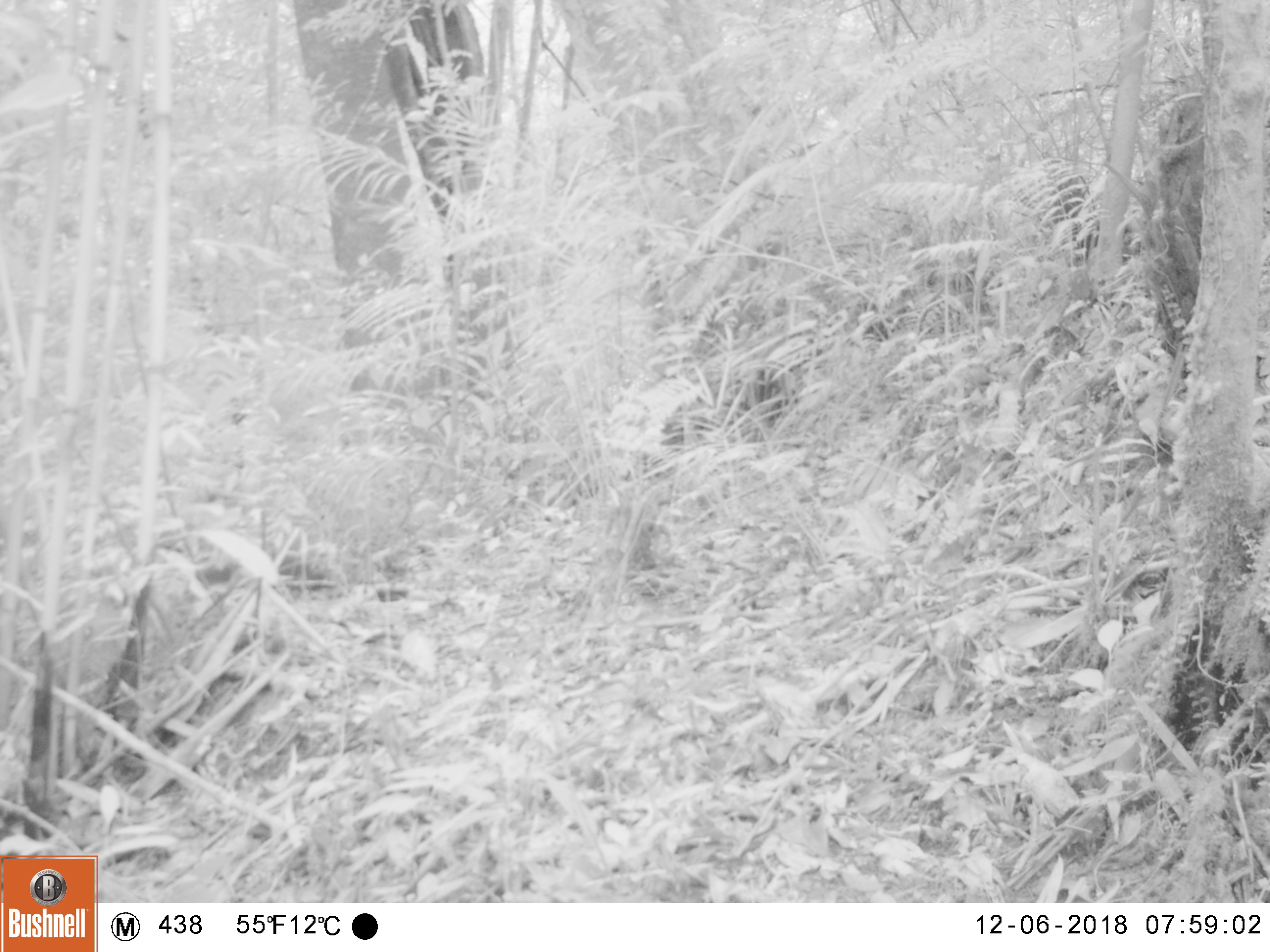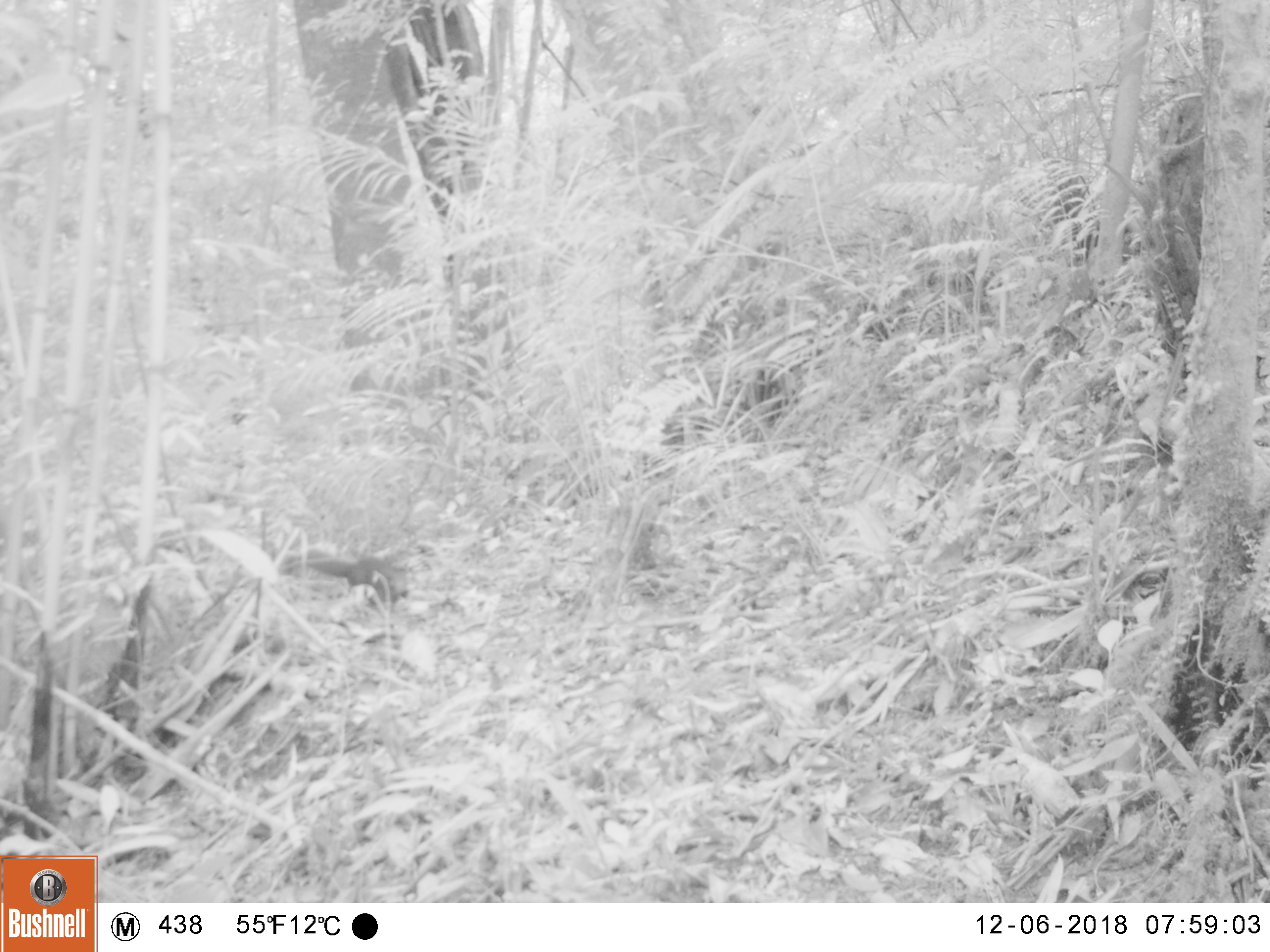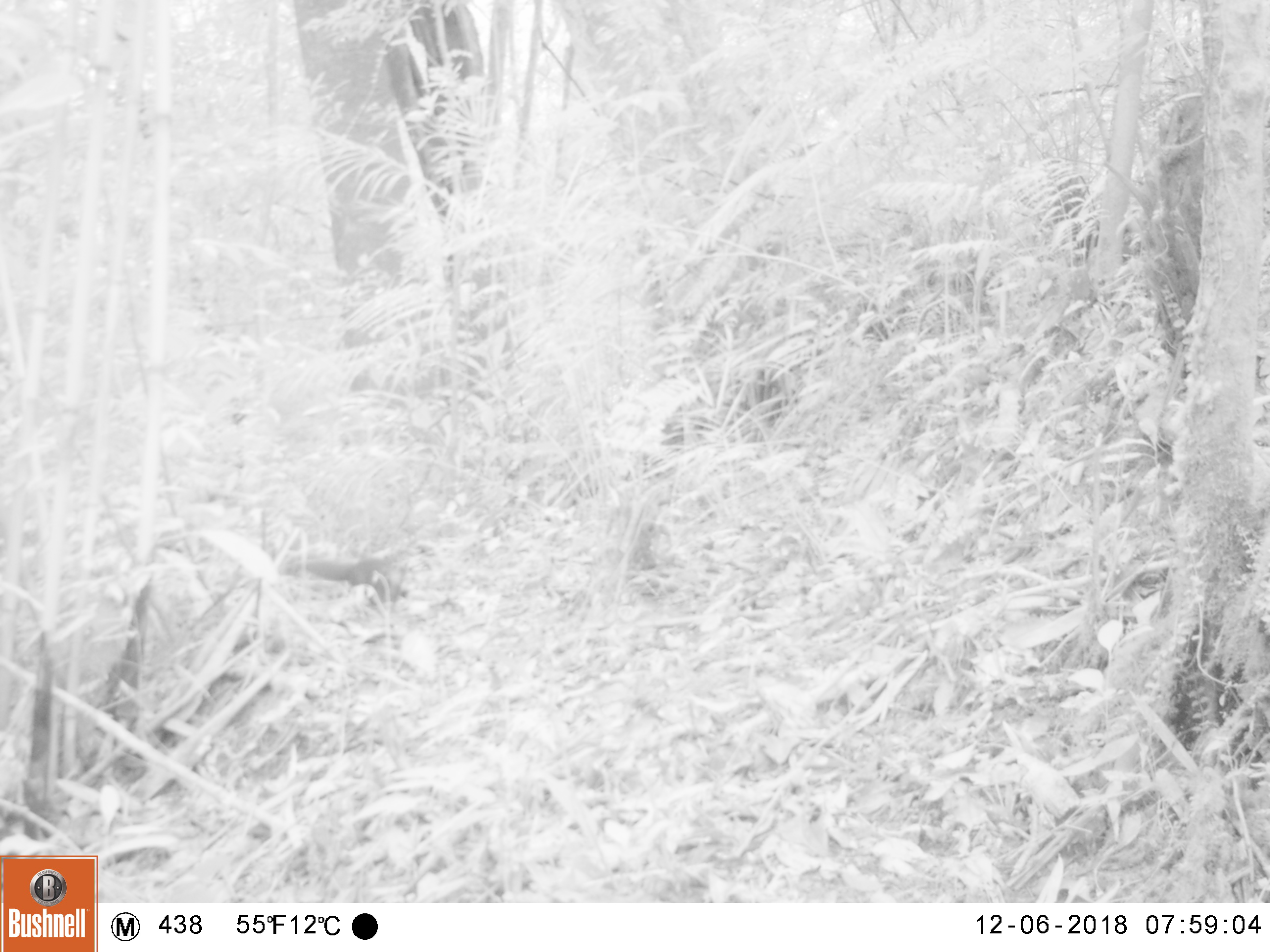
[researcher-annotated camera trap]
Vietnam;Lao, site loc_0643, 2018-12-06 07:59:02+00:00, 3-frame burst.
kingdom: Animalia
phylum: Chordata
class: Mammalia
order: Rodentia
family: Sciuridae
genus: Callosciurus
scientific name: Callosciurus erythraeus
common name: pallas's squirrel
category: pallass squirrel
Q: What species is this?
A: Pallass squirrel (pallas's squirrel) (Callosciurus erythraeus).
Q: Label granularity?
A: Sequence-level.